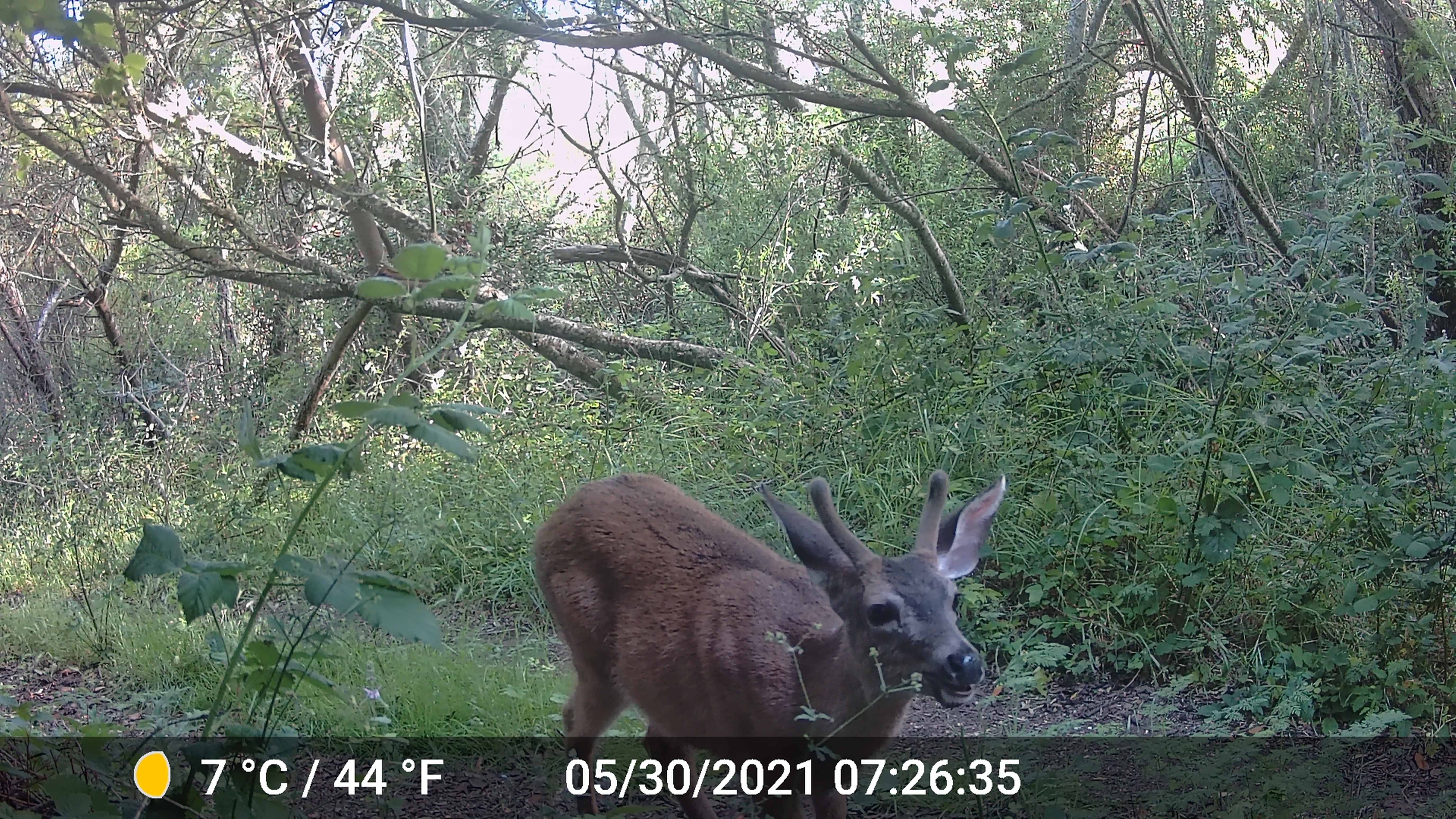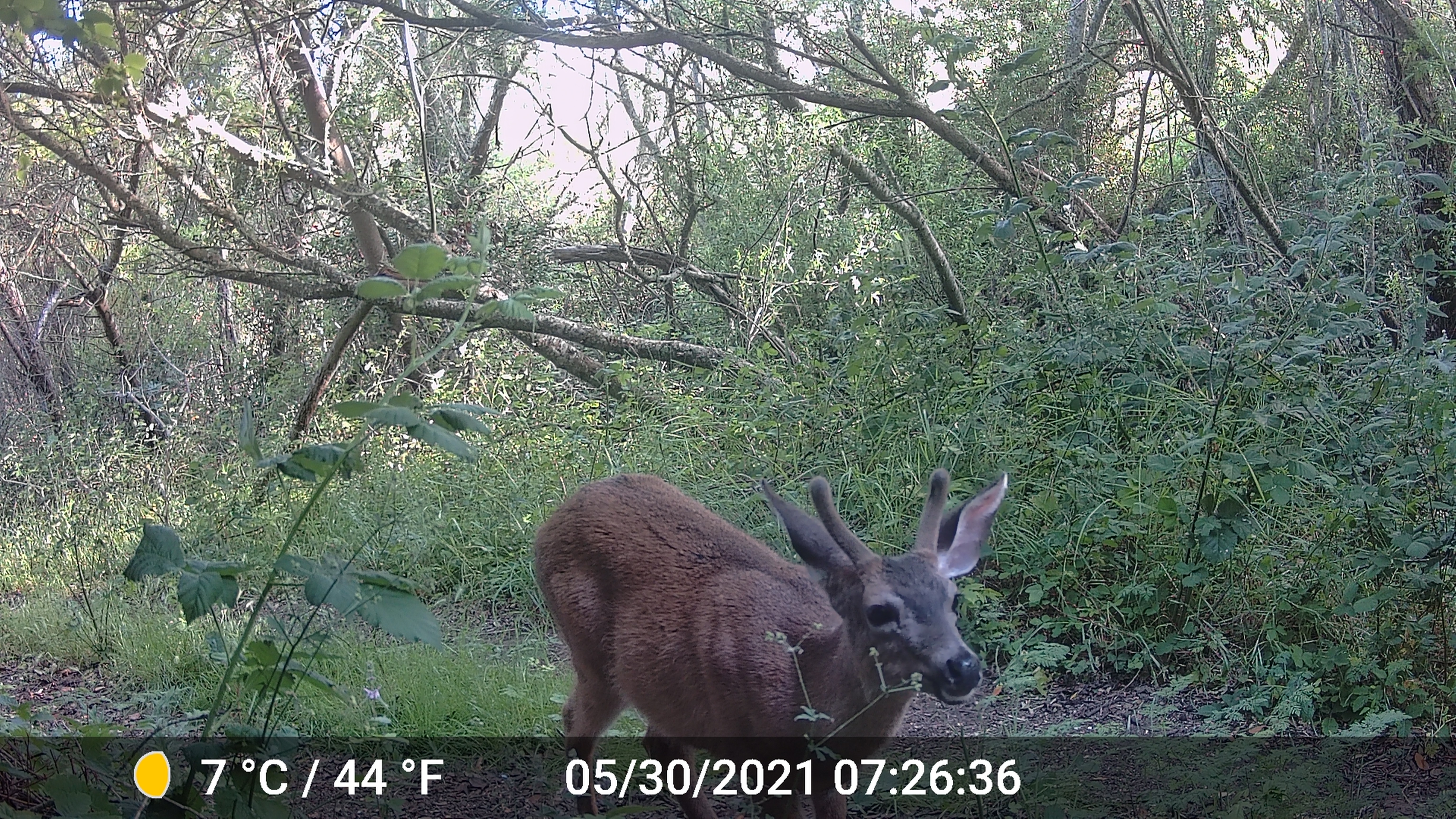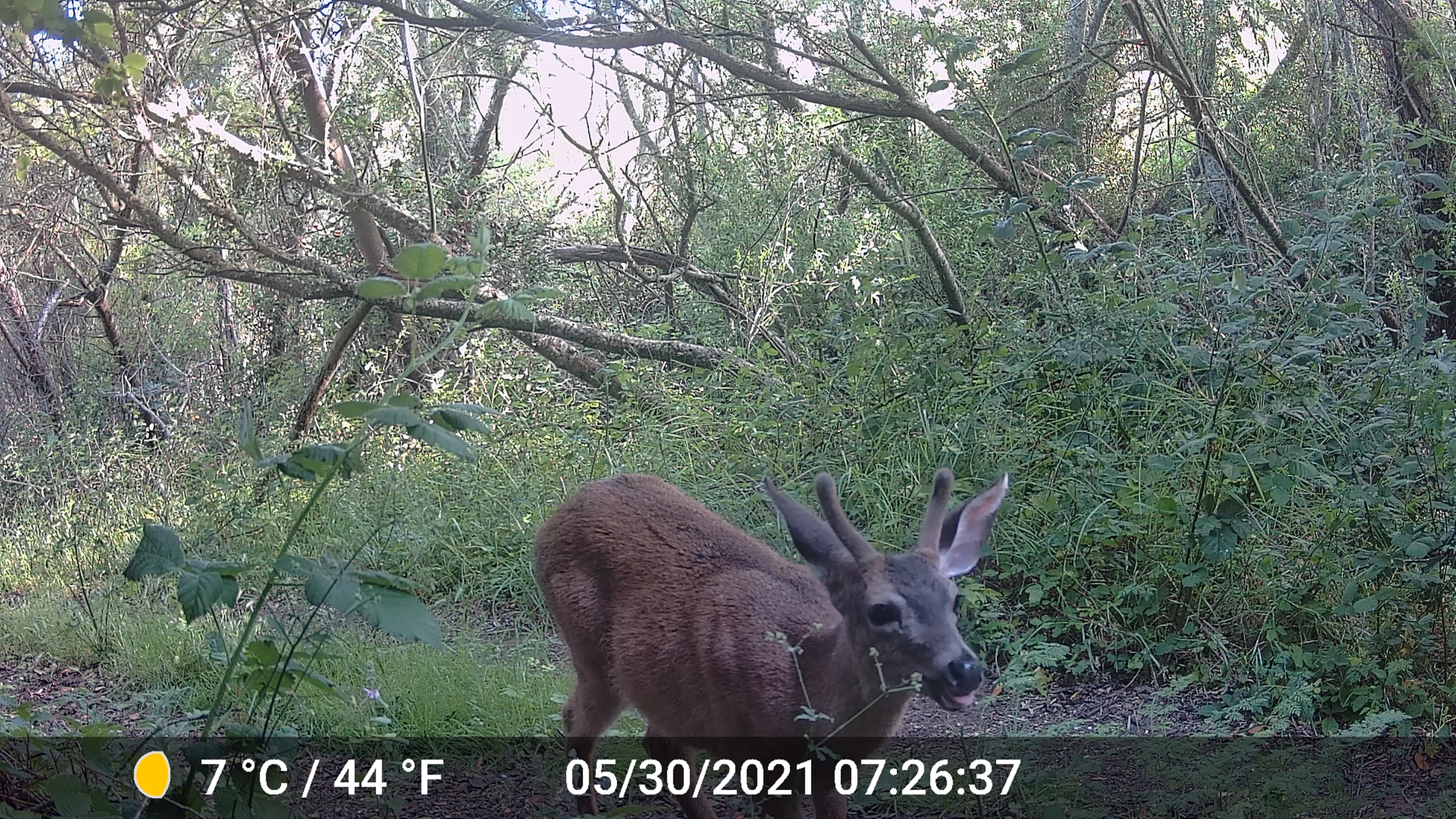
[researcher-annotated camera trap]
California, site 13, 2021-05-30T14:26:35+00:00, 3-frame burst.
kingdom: Animalia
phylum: Chordata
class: Mammalia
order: Artiodactyla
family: Cervidae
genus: Odocoileus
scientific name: Odocoileus hemionus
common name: mule deer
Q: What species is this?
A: Mule deer (Odocoileus hemionus).